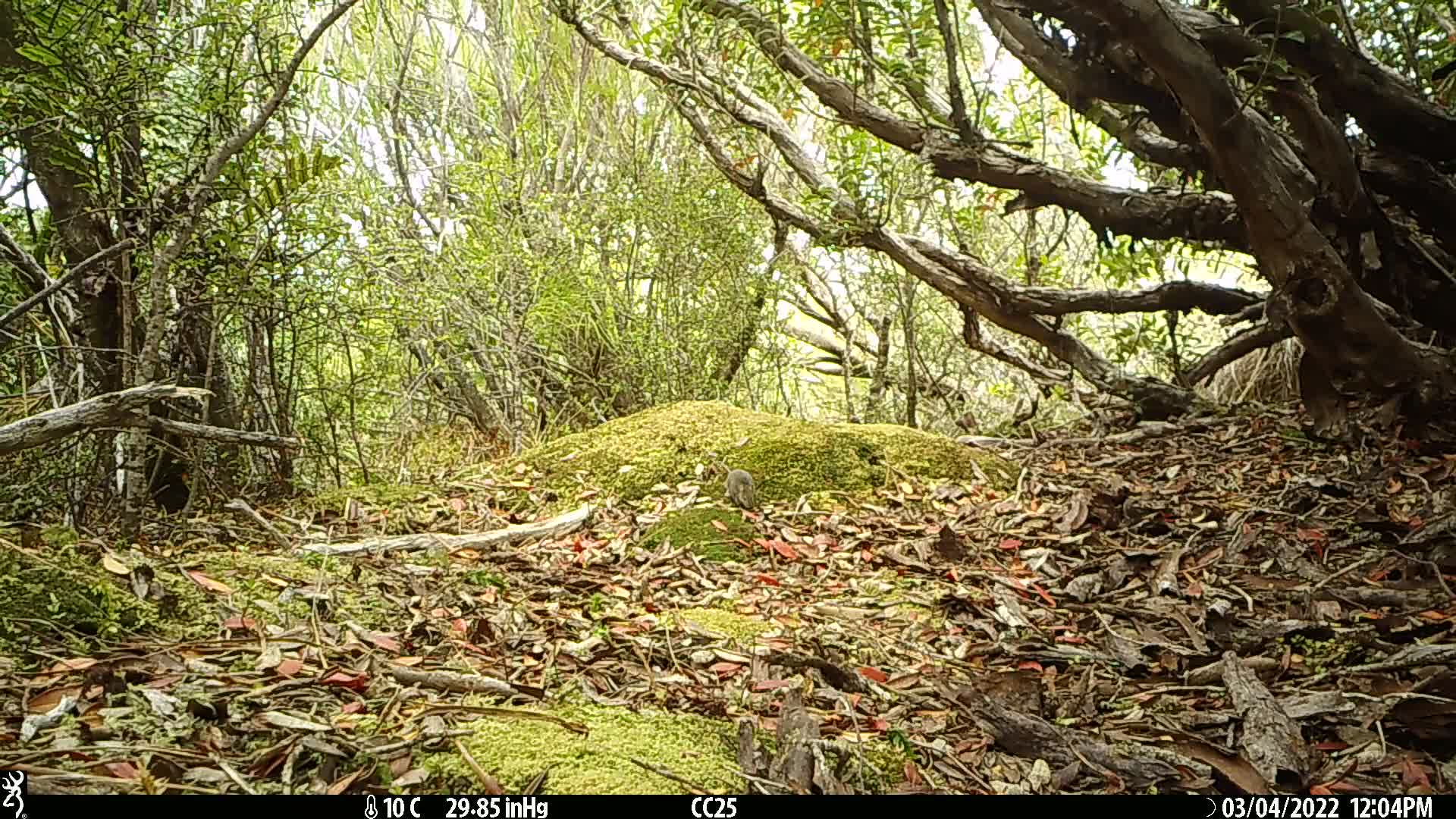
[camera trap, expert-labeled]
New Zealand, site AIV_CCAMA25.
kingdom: Animalia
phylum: Chordata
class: Mammalia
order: Rodentia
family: Muridae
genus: Mus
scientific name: Mus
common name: mouse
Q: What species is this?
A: Mouse (Mus).